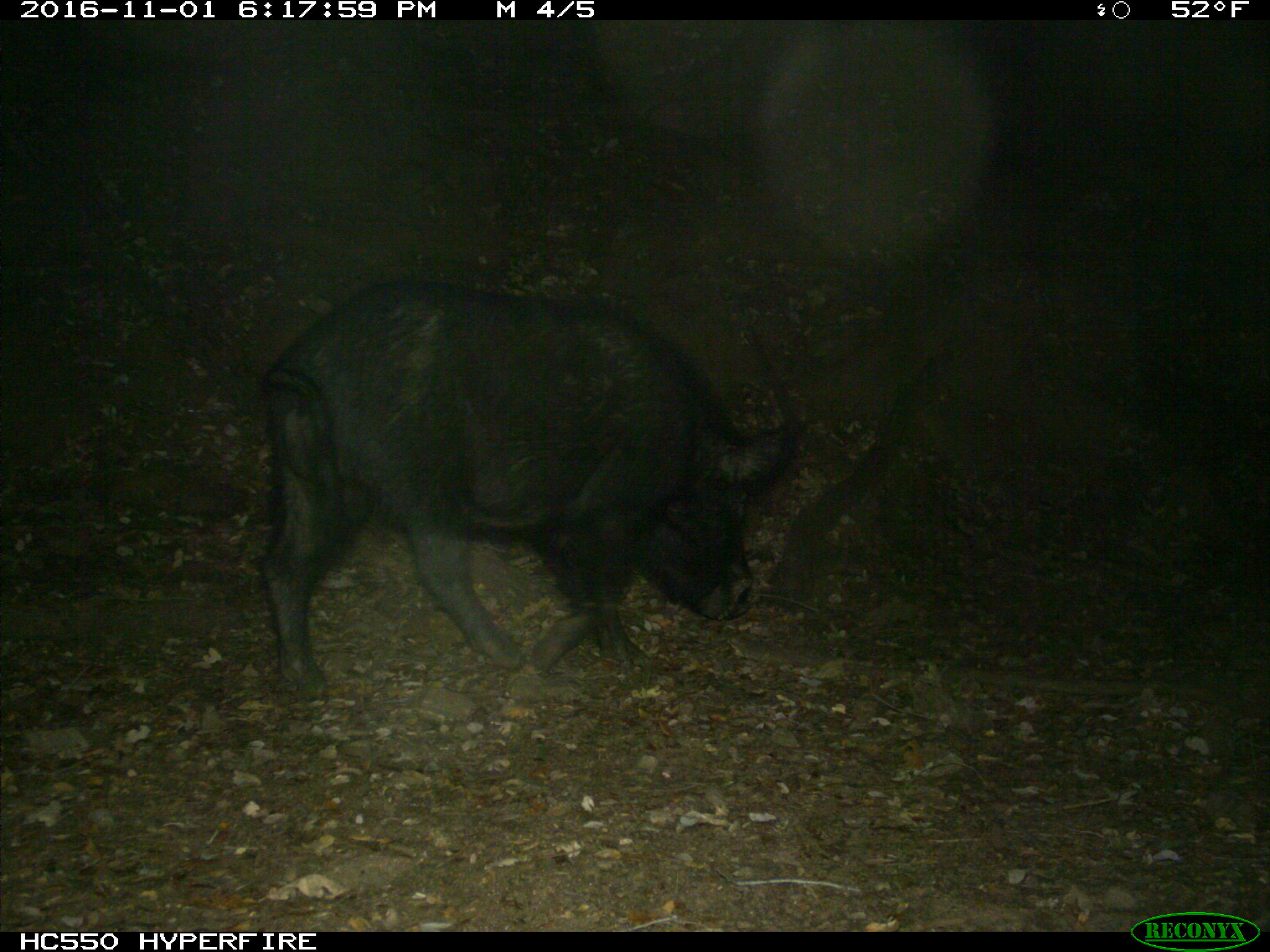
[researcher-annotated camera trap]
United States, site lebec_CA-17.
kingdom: Animalia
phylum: Chordata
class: Mammalia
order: Artiodactyla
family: Suidae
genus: Sus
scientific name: Sus scrofa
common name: wild boar